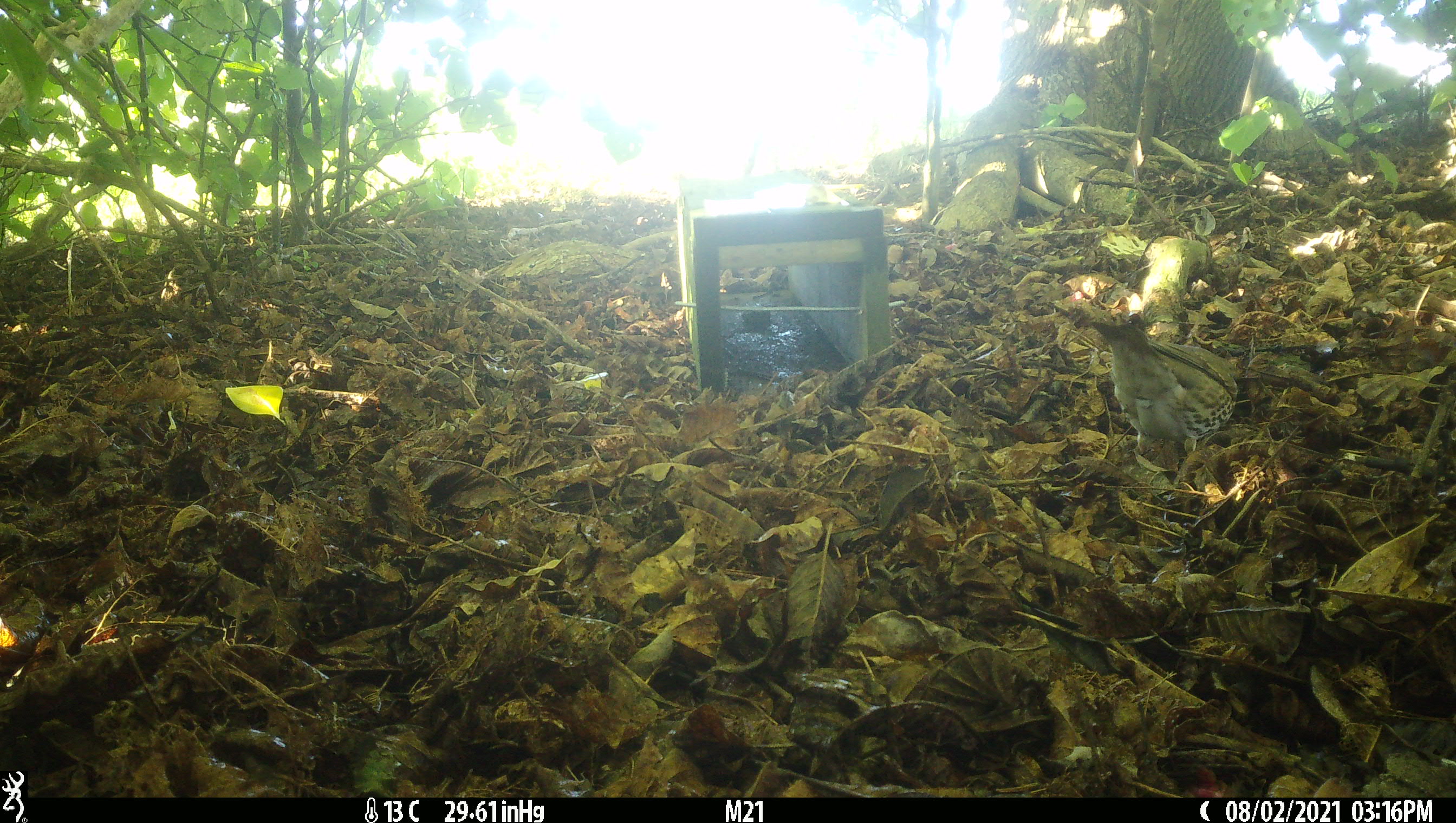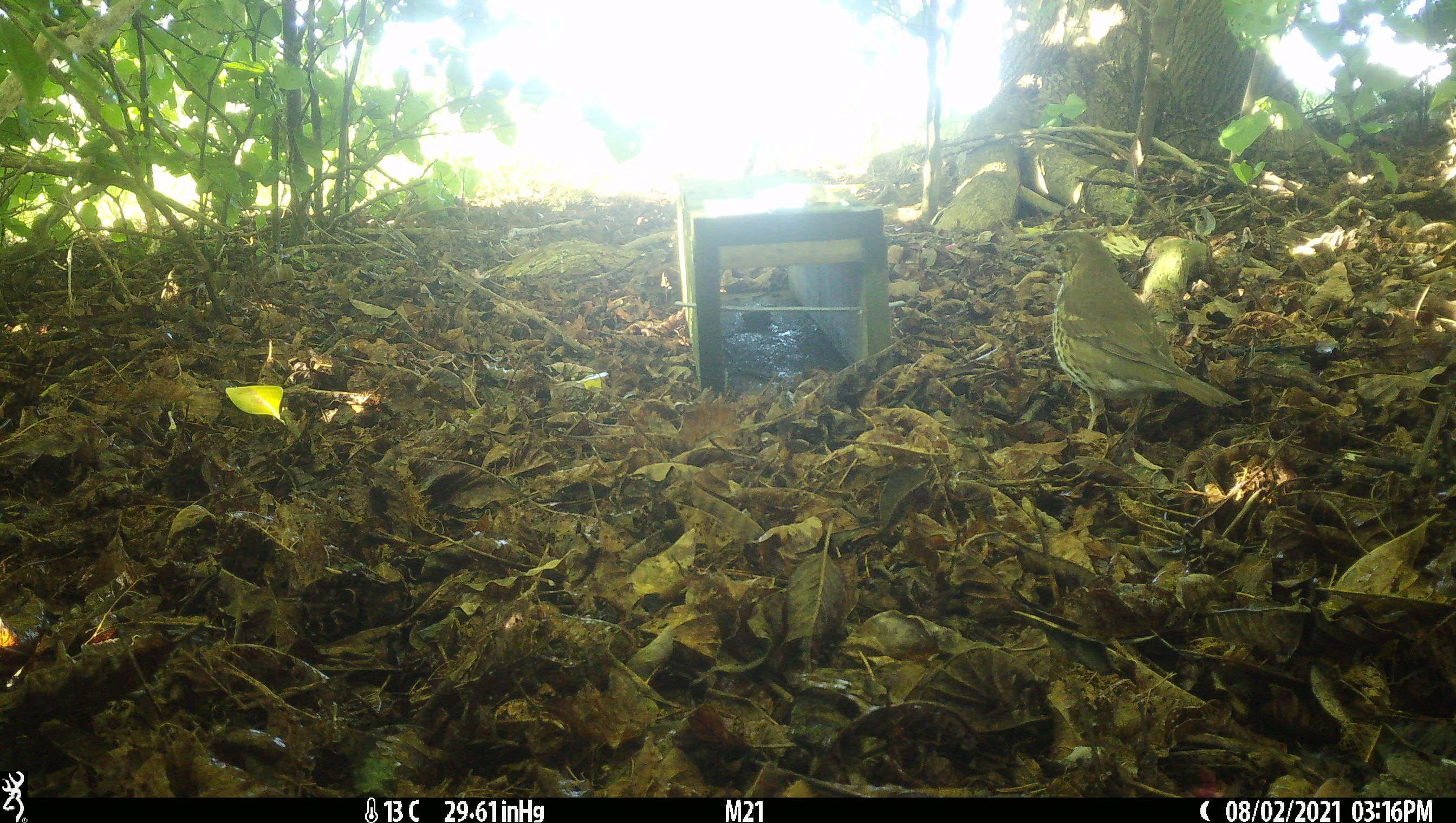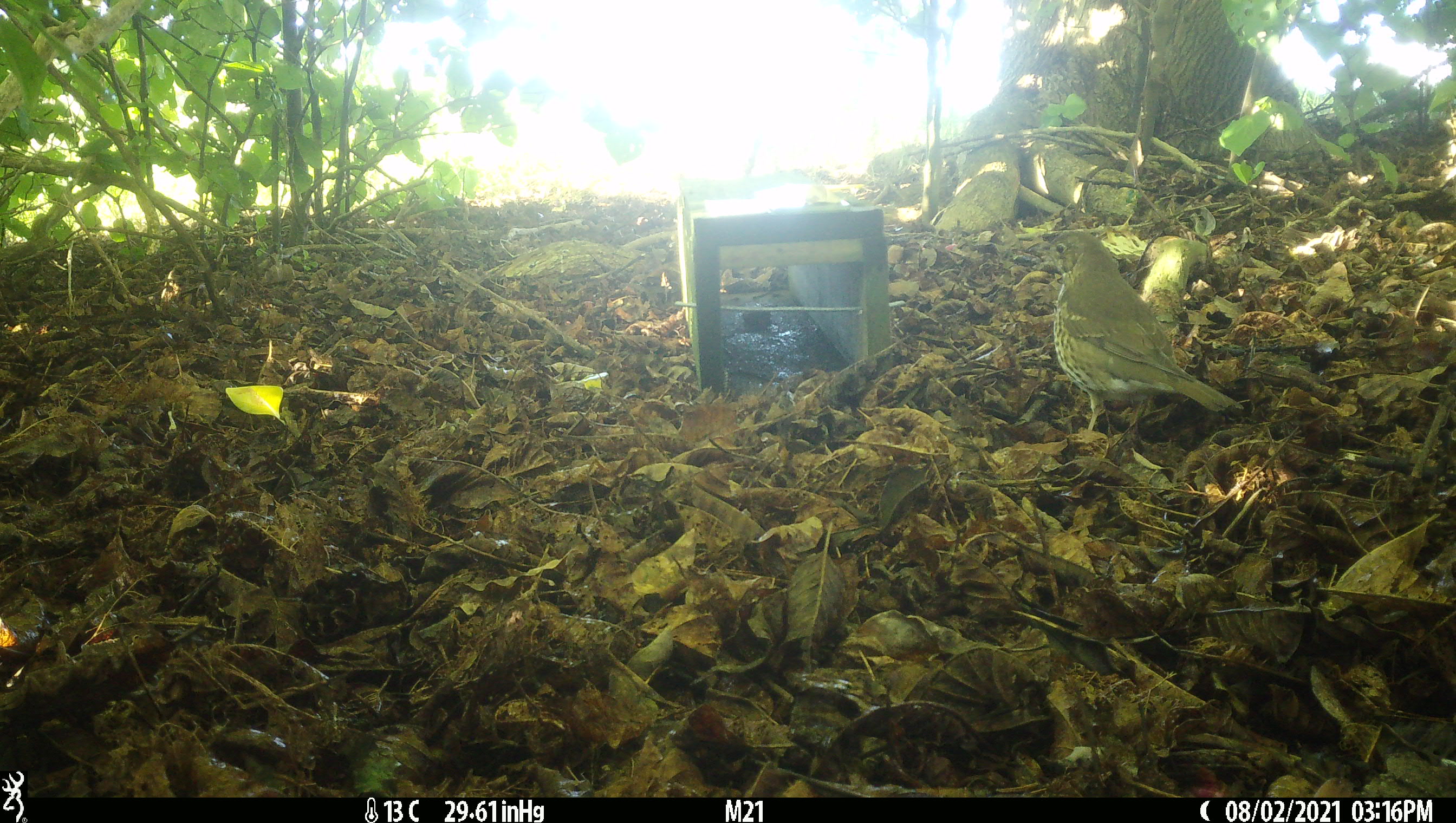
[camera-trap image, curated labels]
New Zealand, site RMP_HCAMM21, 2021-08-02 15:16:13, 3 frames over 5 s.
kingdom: Animalia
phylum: Chordata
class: Aves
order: Passeriformes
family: Turdidae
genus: Turdus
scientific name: Turdus philomelos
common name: song thrush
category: thrush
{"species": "thrush (song thrush) (Turdus philomelos)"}